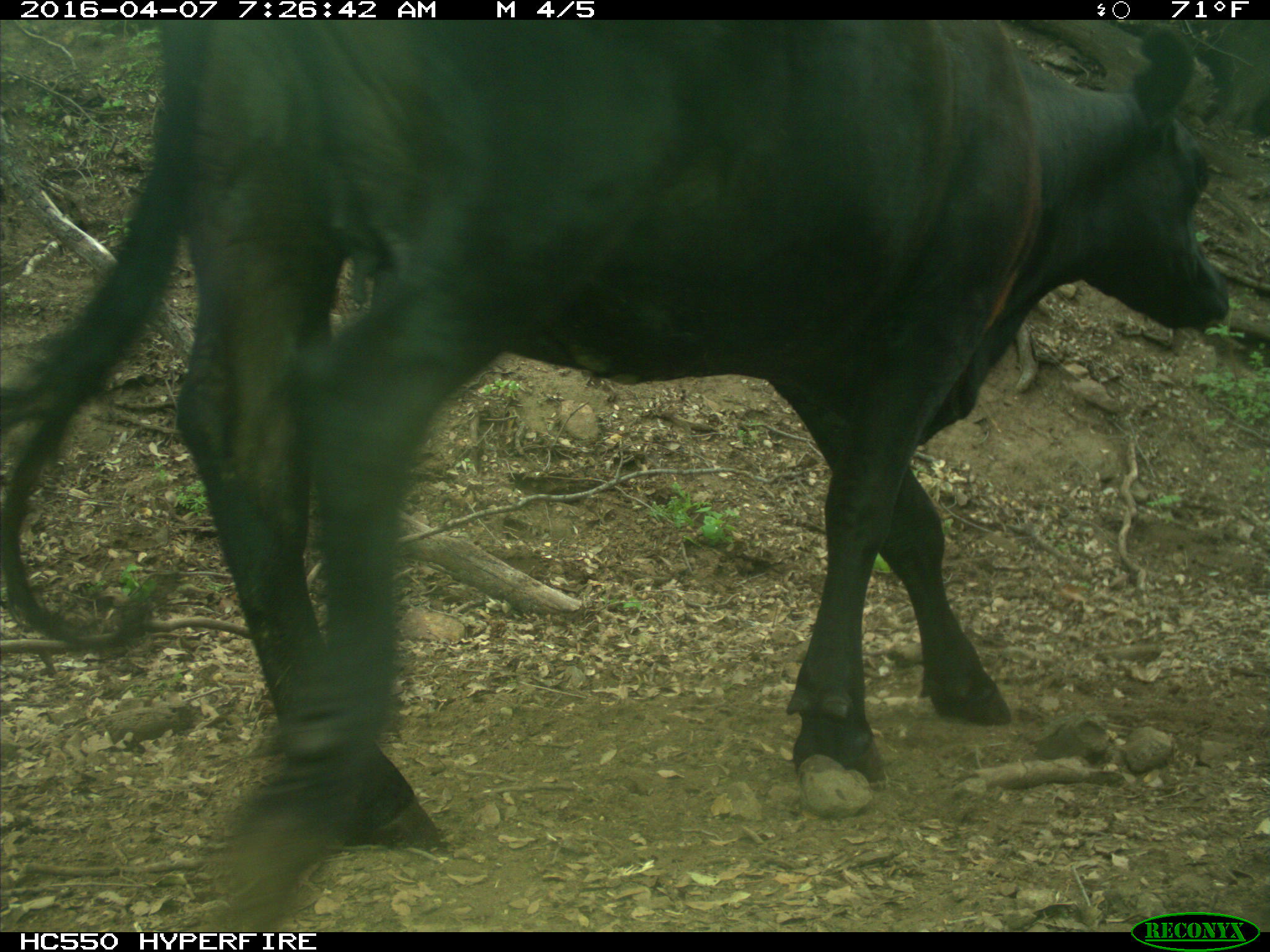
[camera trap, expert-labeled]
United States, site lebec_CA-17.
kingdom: Animalia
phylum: Chordata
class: Mammalia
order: Artiodactyla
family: Bovidae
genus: Bos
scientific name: Bos taurus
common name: domestic cow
Bos taurus (domestic cow).